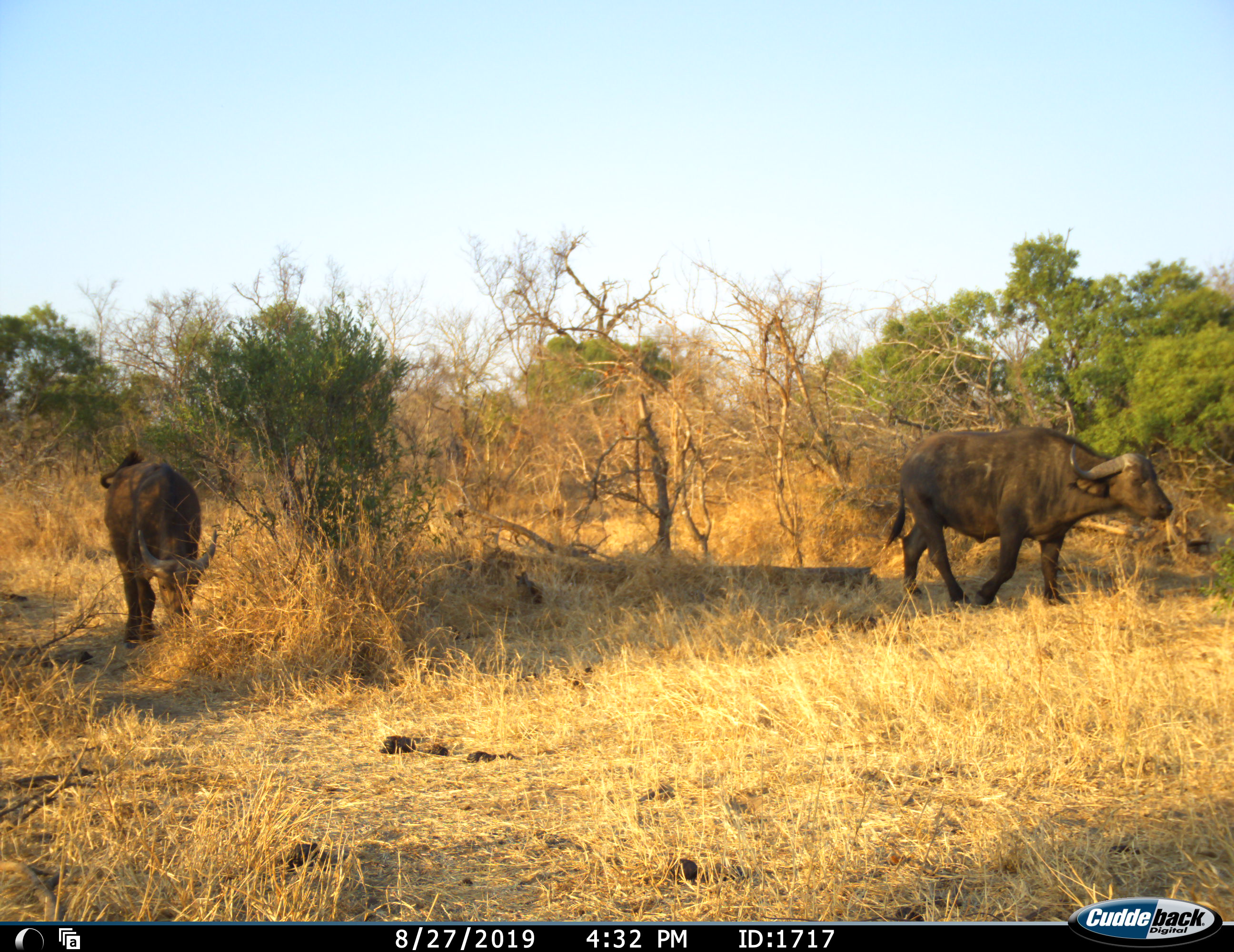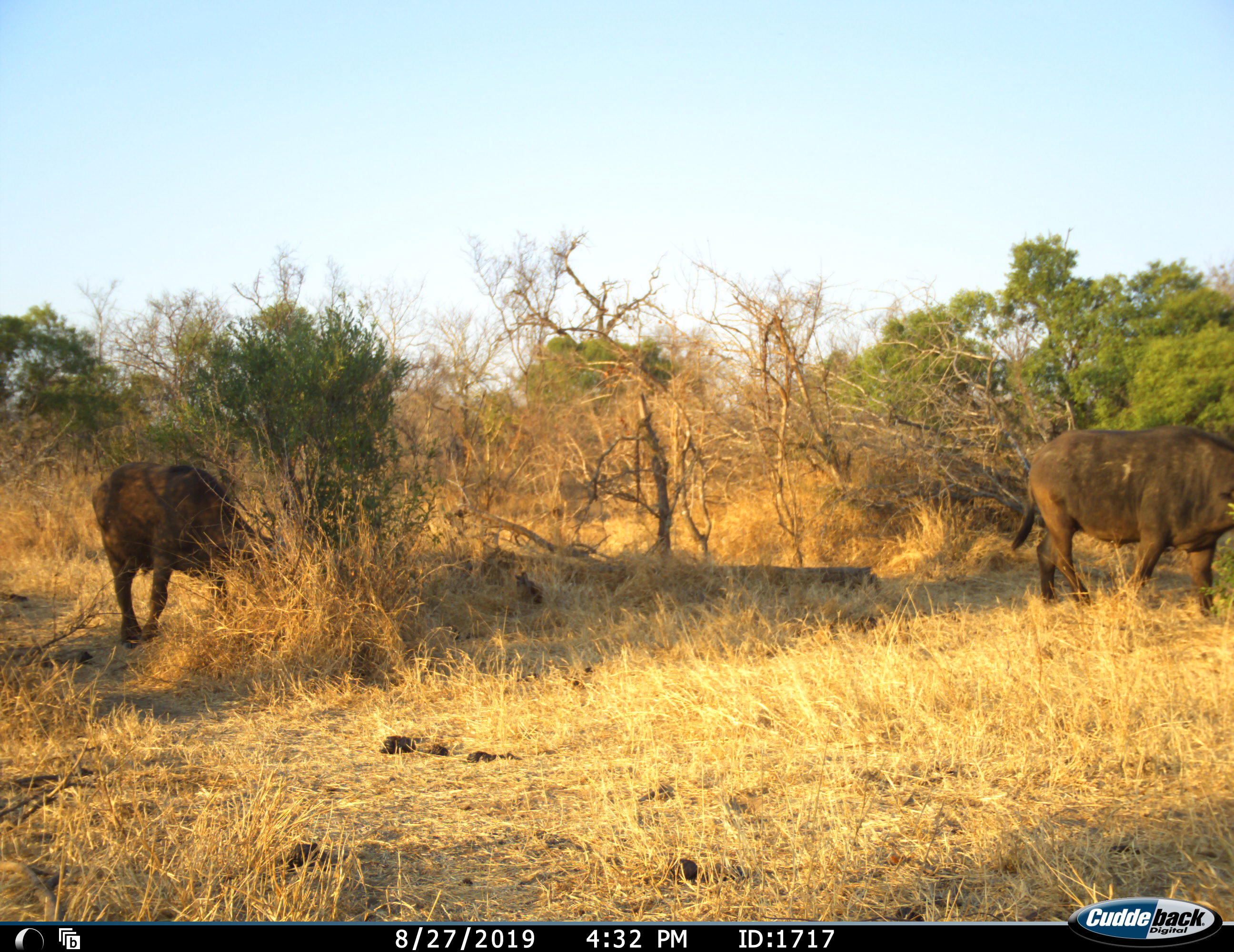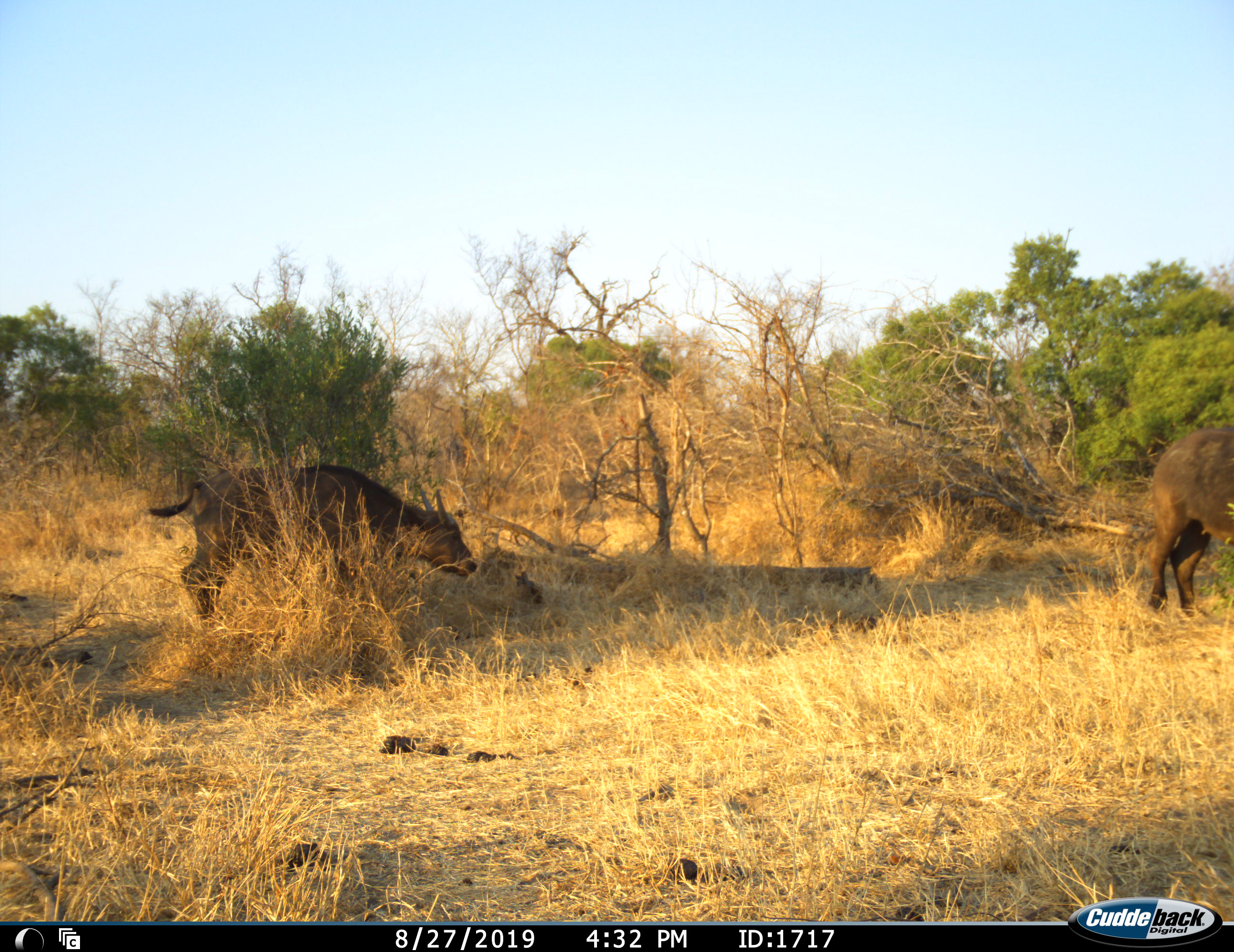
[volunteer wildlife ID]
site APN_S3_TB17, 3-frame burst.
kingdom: Animalia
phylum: Chordata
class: Mammalia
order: Artiodactyla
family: Bovidae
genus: Syncerus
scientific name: Syncerus caffer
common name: african buffalo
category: buffalo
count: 2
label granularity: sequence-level